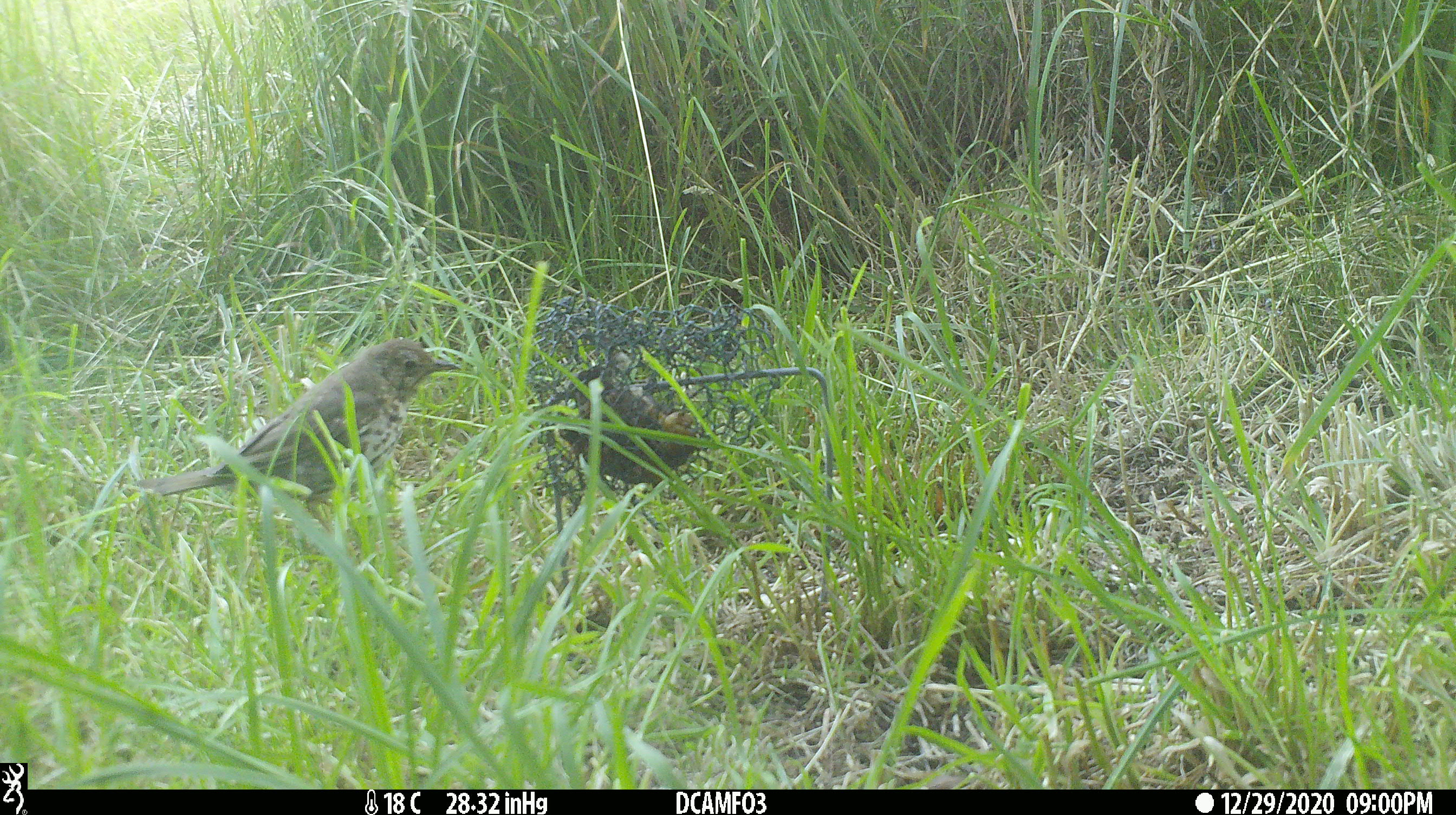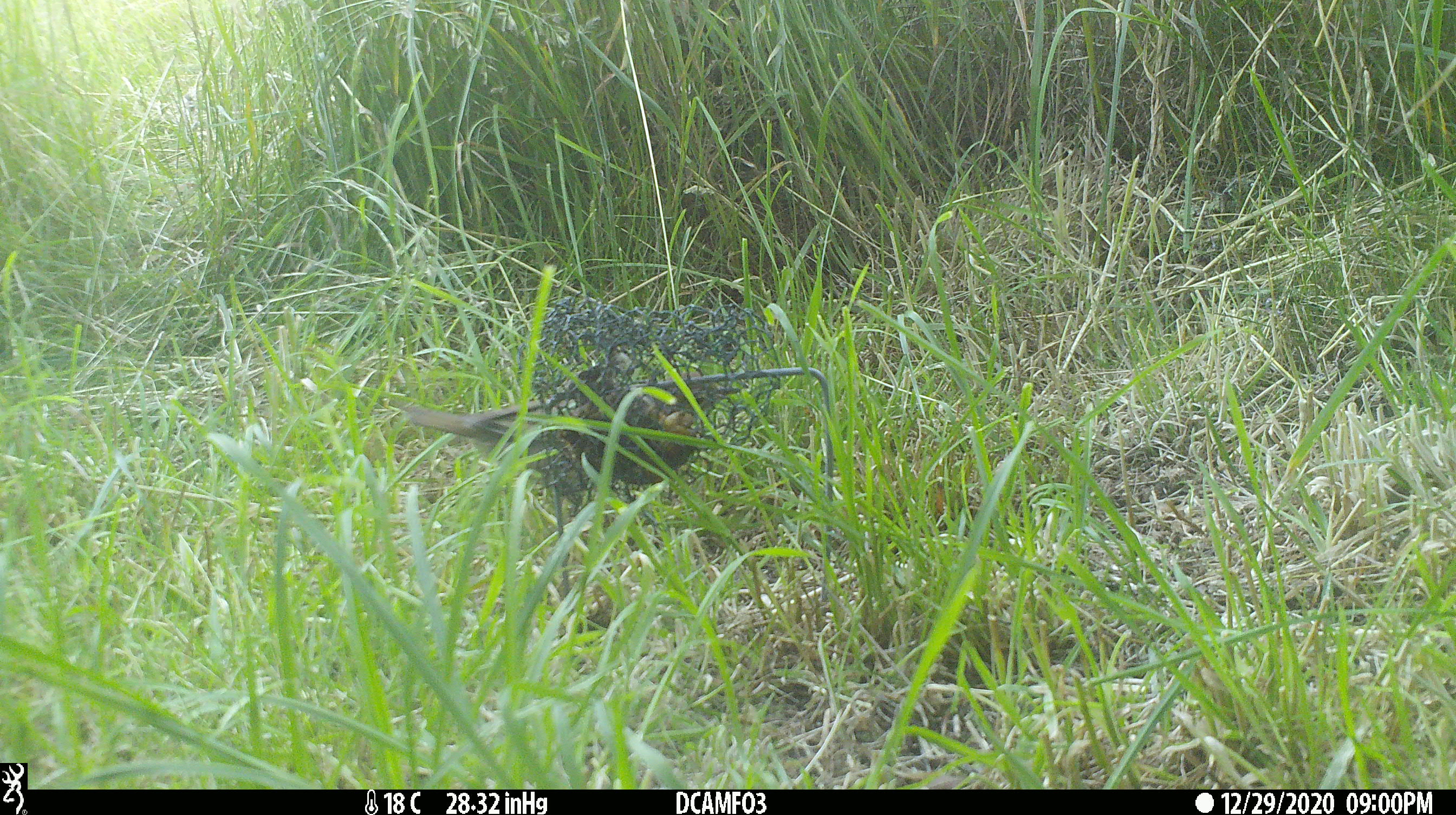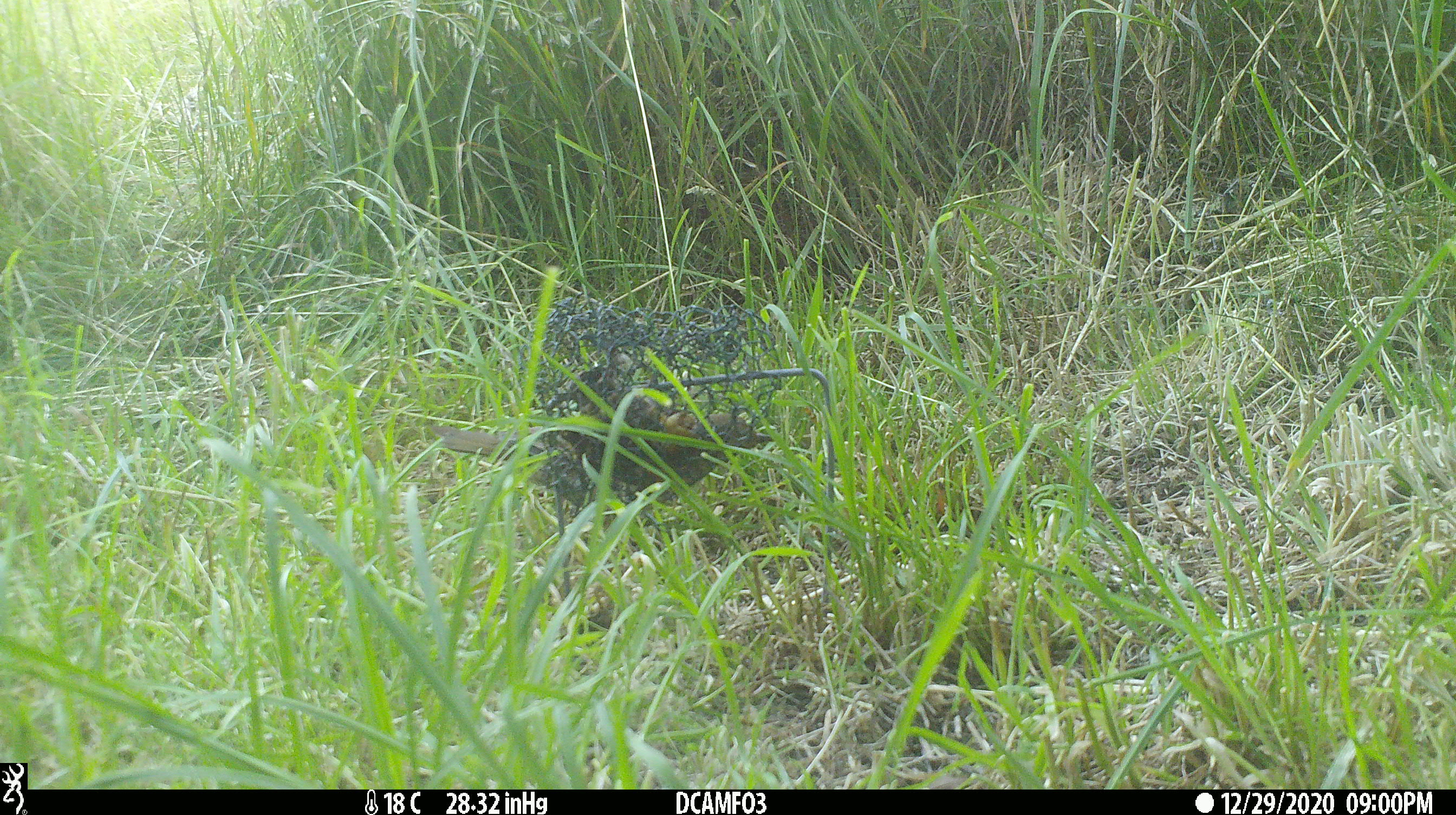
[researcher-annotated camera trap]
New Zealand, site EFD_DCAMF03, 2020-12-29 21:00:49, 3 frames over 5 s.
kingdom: Animalia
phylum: Chordata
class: Aves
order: Passeriformes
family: Turdidae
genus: Turdus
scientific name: Turdus philomelos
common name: song thrush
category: thrush